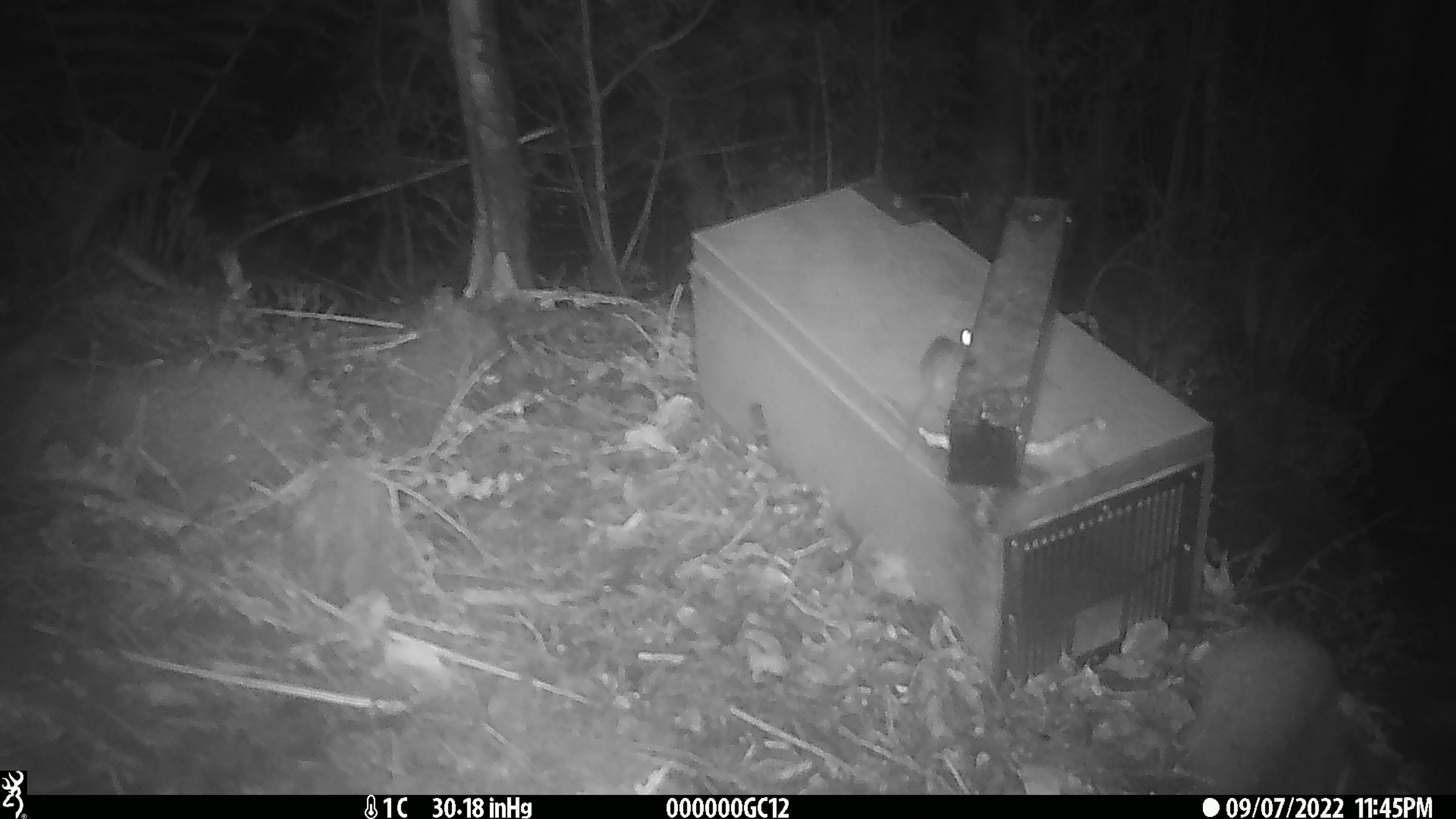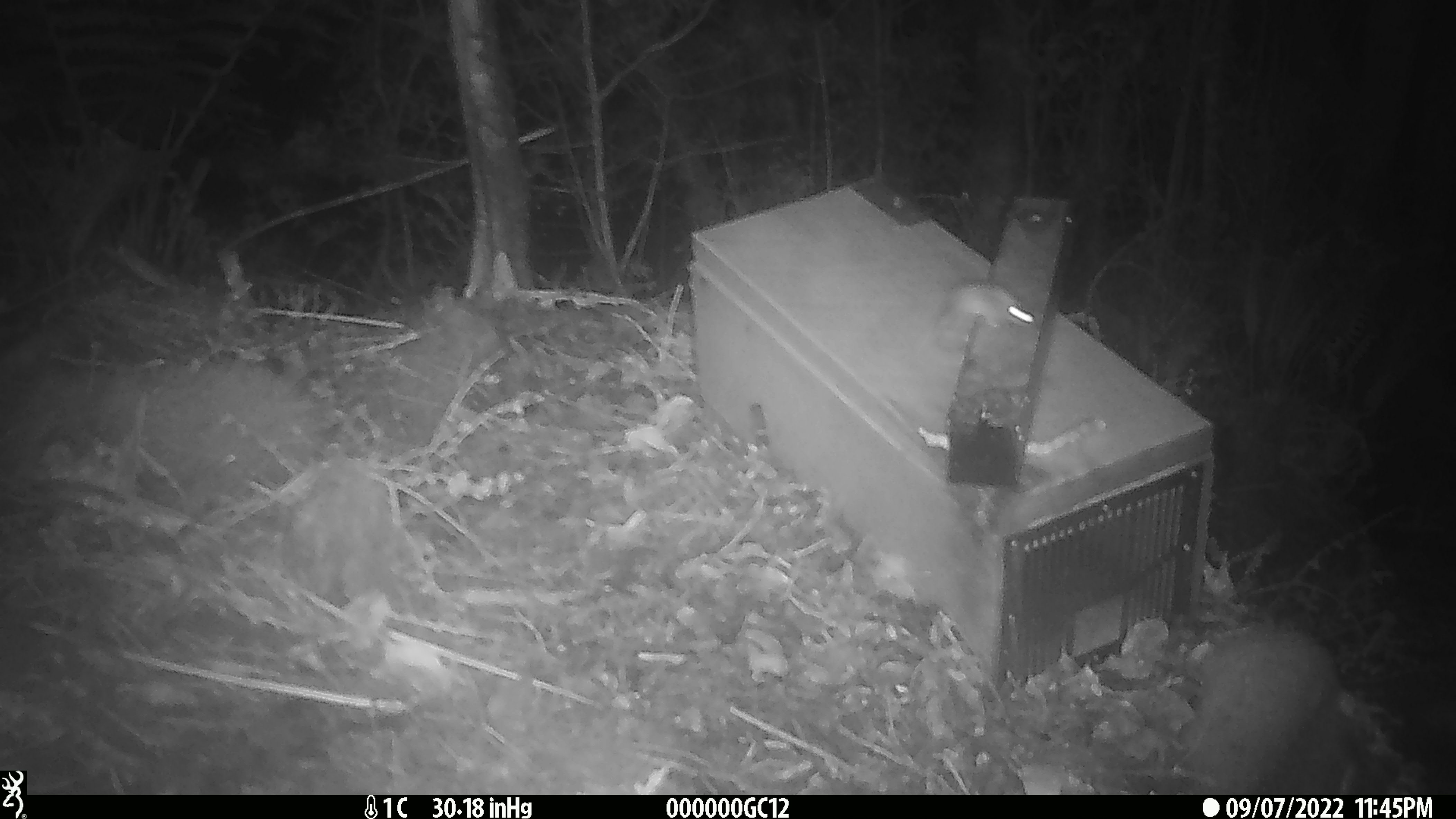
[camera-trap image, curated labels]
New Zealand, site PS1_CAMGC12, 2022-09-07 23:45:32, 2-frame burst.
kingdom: Animalia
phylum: Chordata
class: Mammalia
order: Rodentia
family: Muridae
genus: Mus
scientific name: Mus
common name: mouse